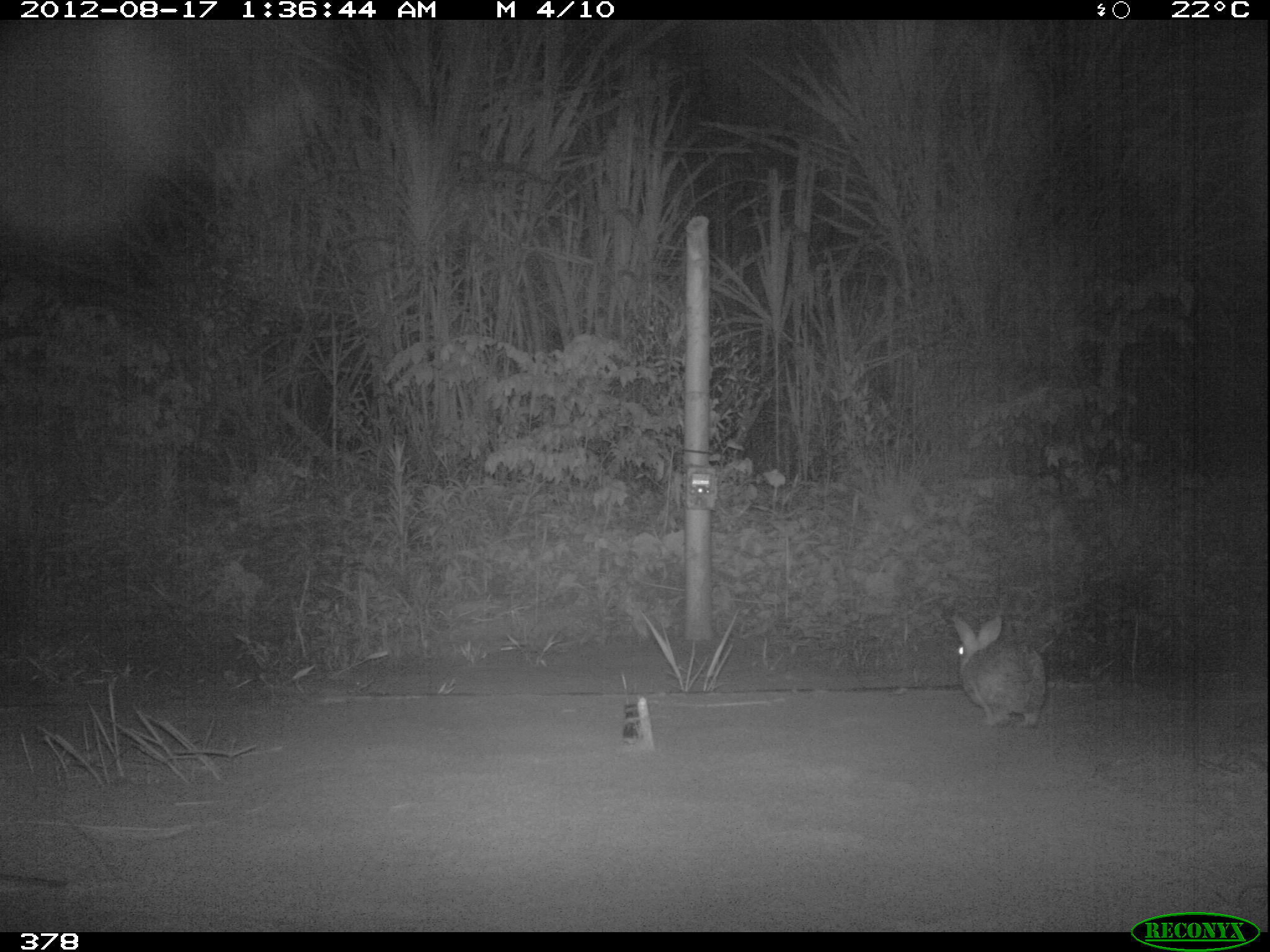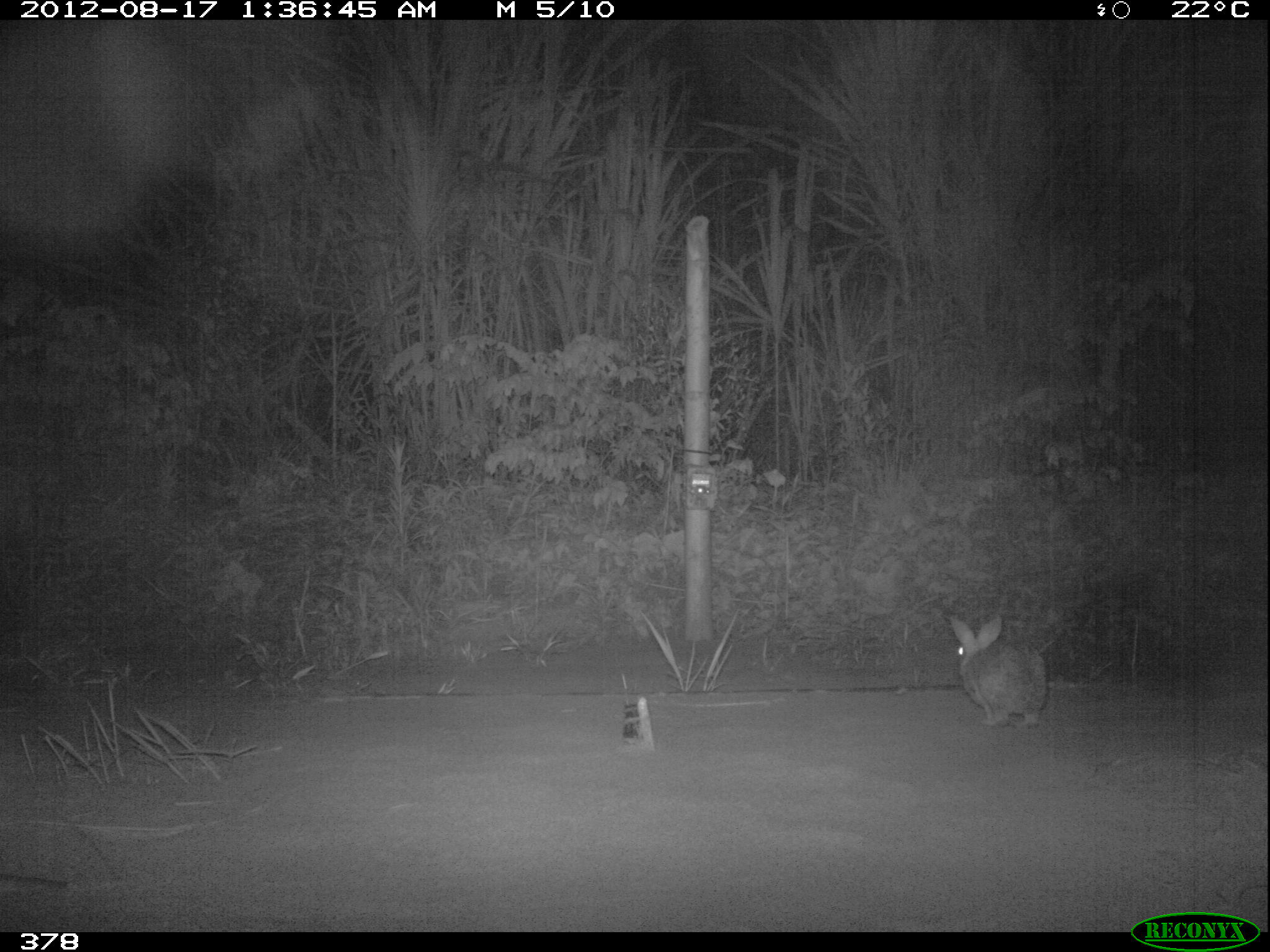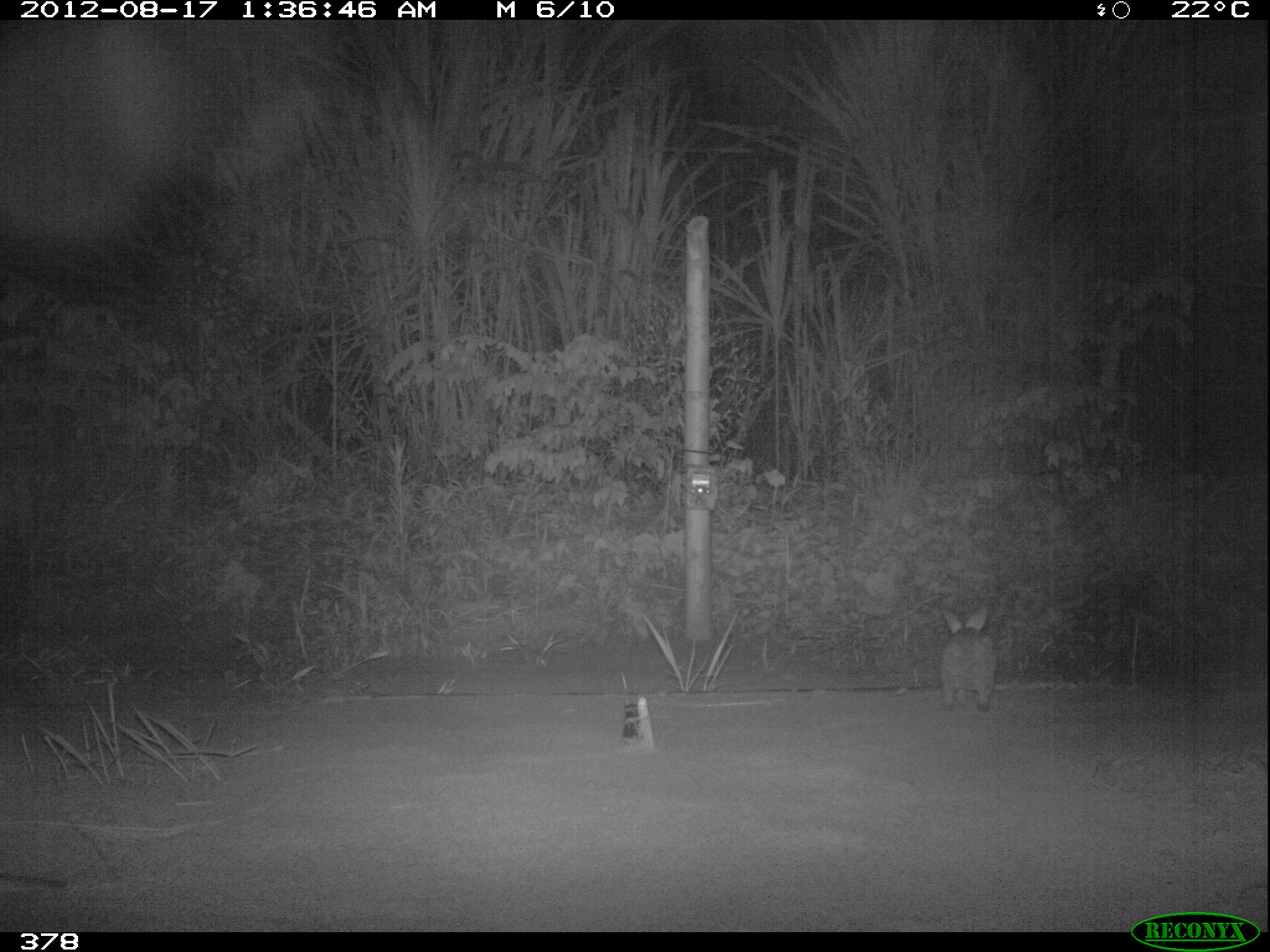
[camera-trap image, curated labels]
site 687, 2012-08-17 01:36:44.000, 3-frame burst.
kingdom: Animalia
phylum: Chordata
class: Mammalia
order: Lagomorpha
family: Leporidae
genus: Sylvilagus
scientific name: Sylvilagus brasiliensis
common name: tapeti